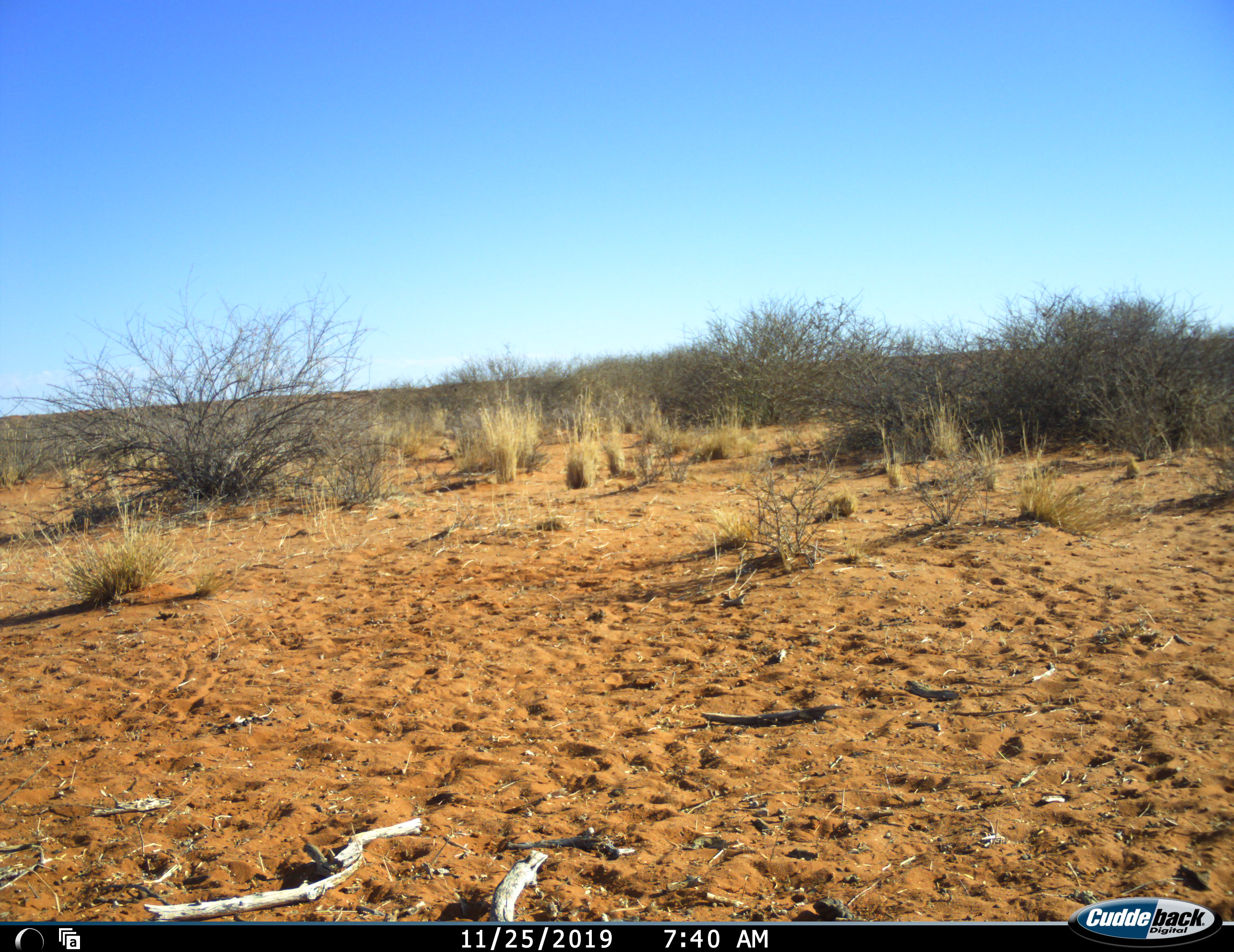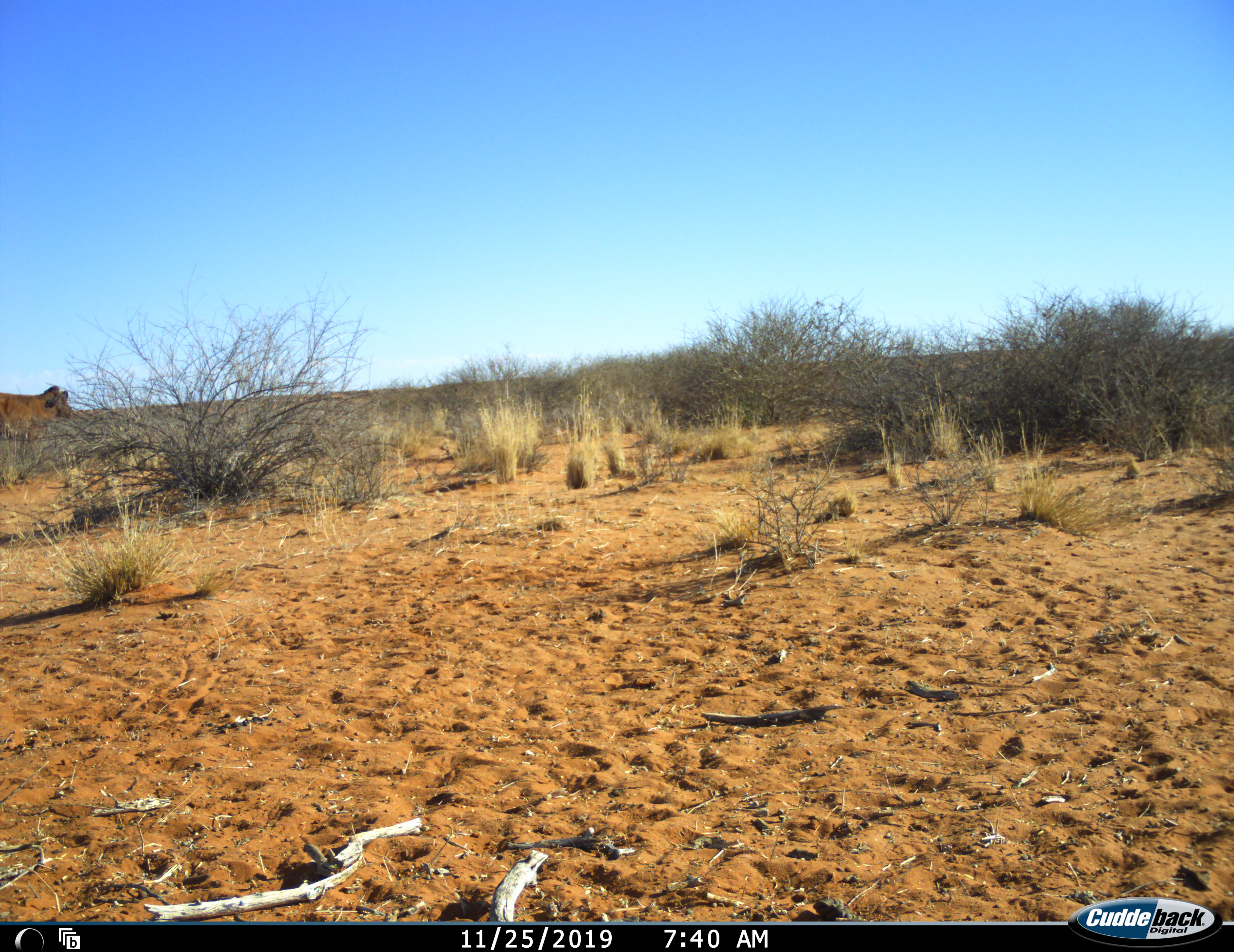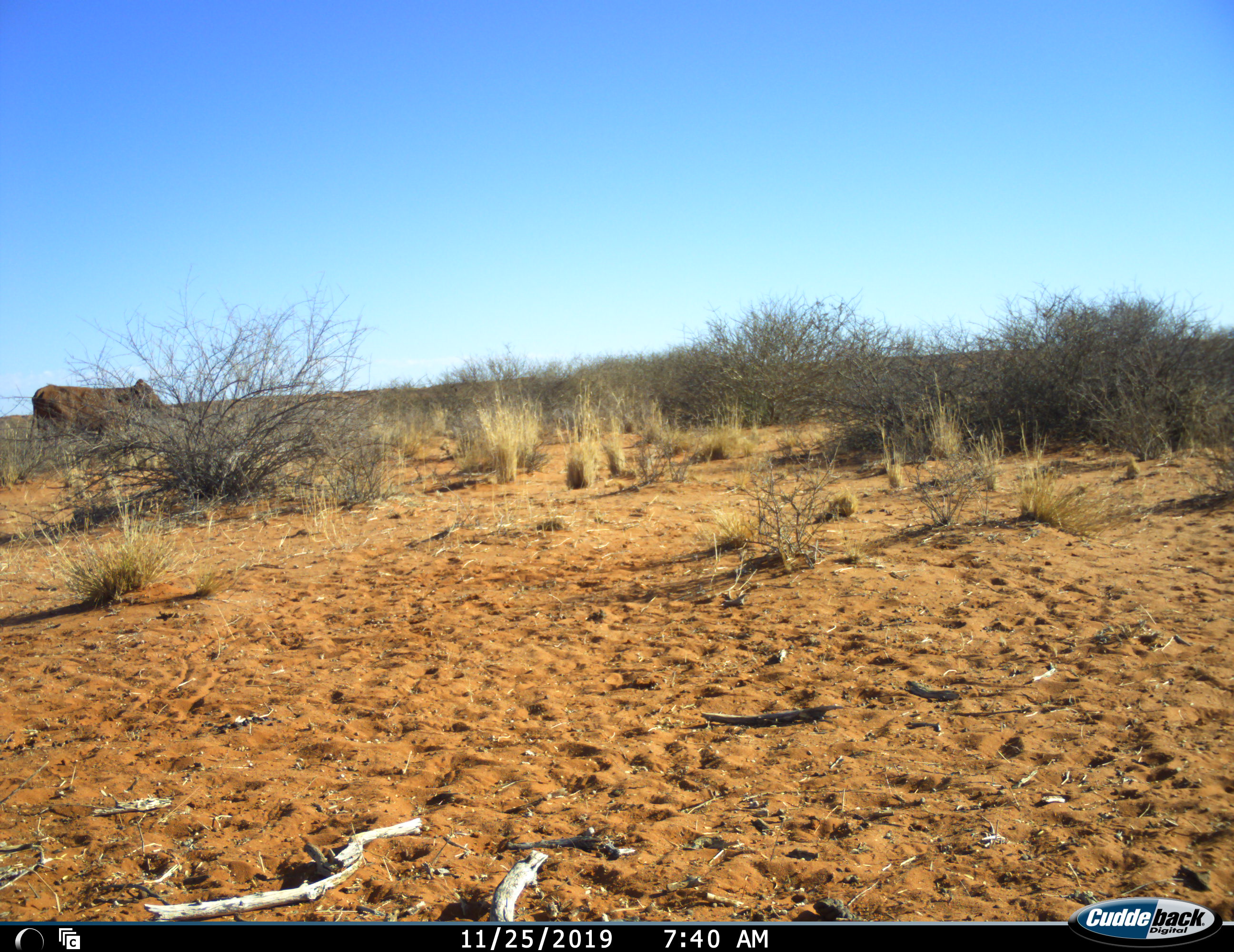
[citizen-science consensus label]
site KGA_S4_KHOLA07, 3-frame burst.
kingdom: Animalia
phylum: Chordata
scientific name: Vertebrata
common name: domestic animal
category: domesticanimal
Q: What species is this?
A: Domesticanimal (domestic animal) (Vertebrata).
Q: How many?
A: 1.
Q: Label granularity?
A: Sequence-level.